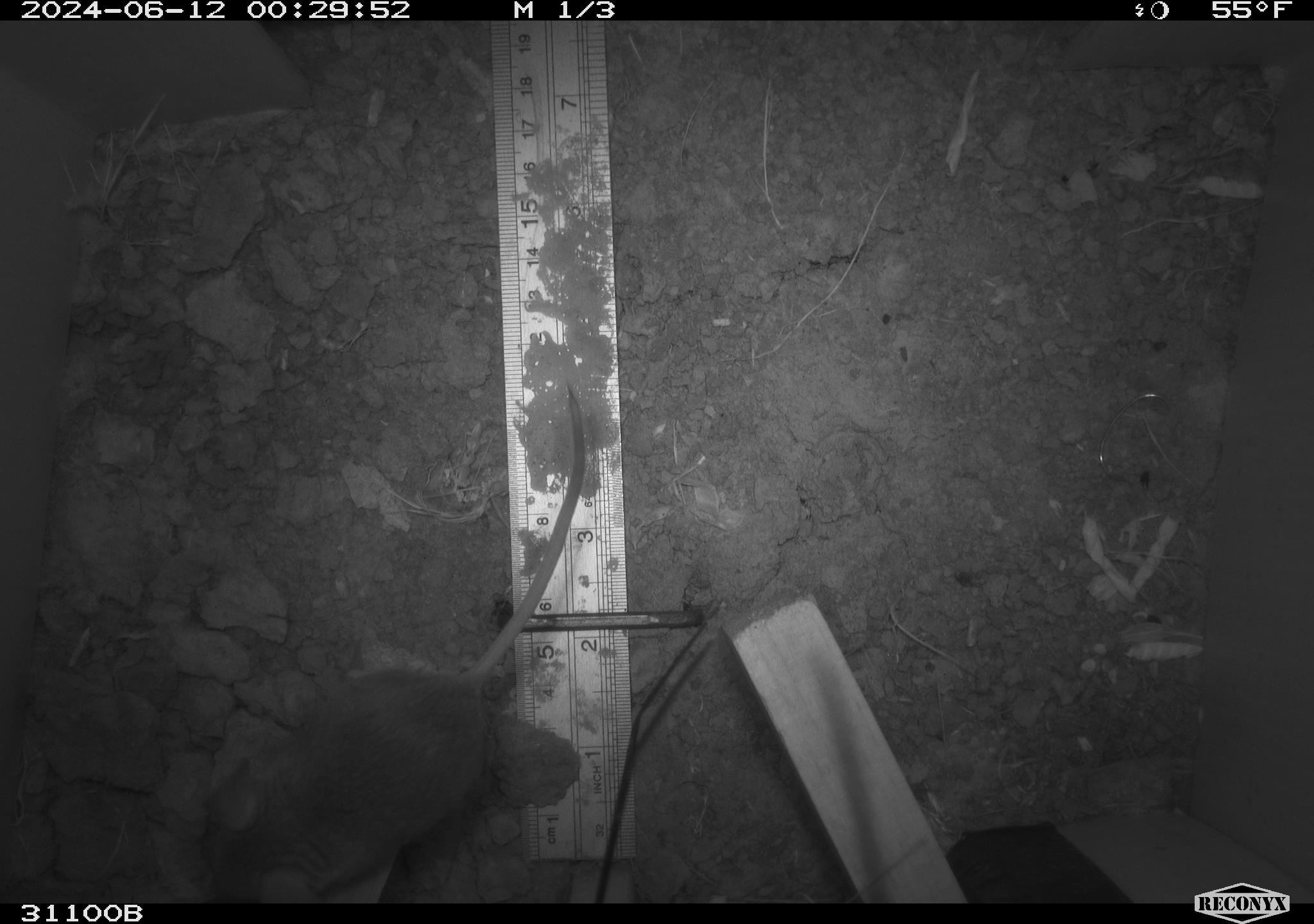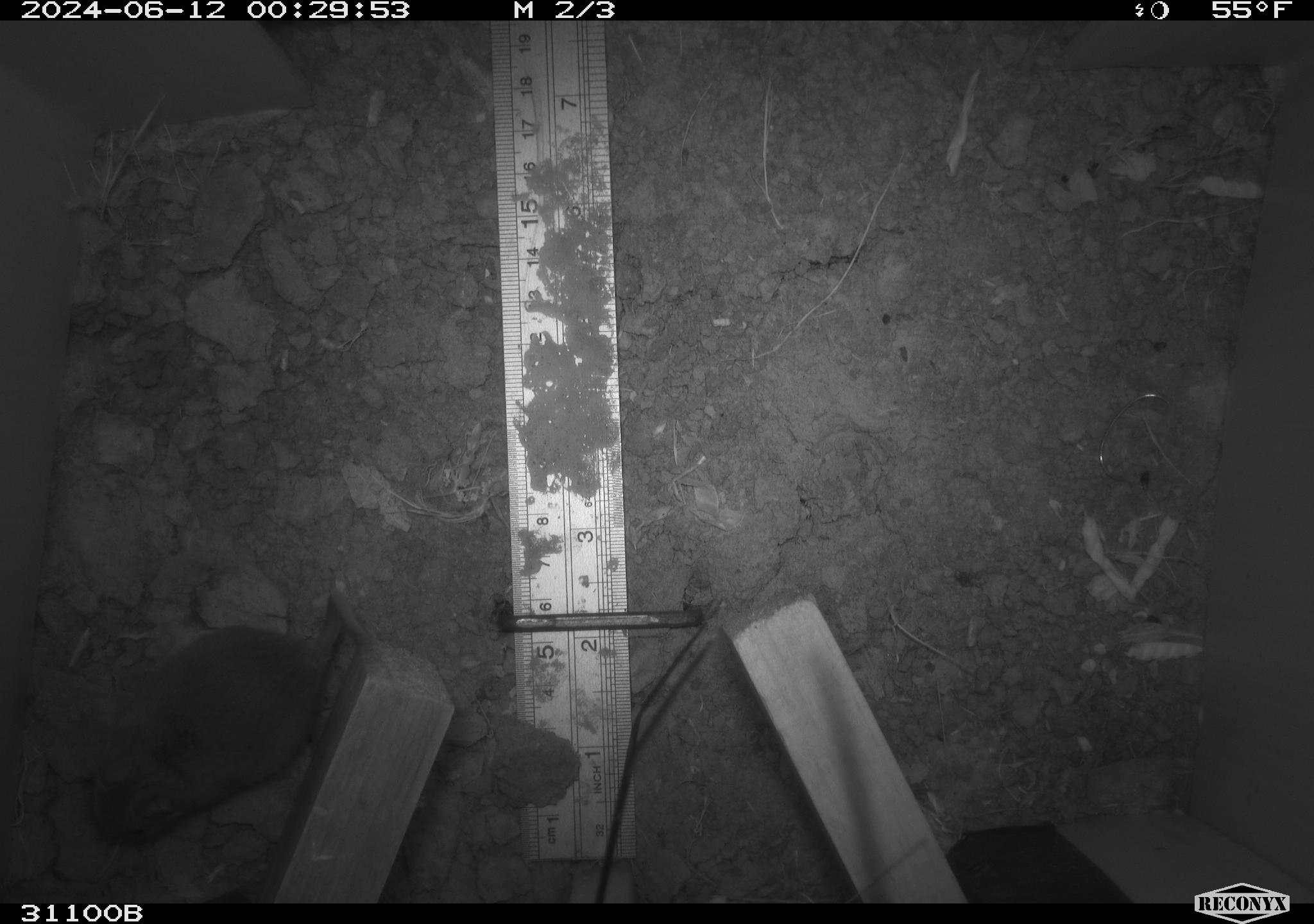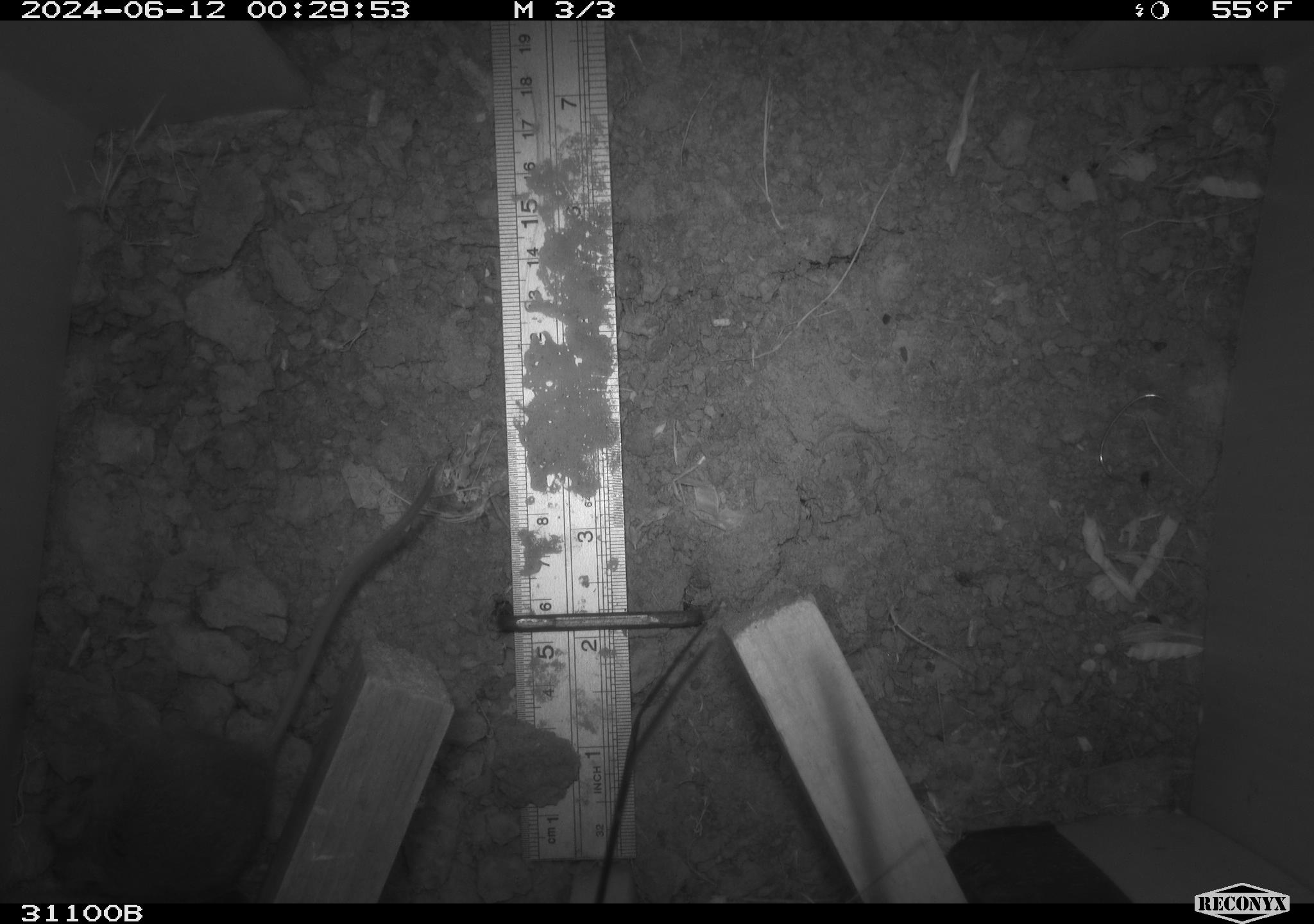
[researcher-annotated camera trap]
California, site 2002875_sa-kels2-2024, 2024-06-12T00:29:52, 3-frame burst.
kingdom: Animalia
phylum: Chordata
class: Mammalia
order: Rodentia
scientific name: Rodentia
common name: rodent